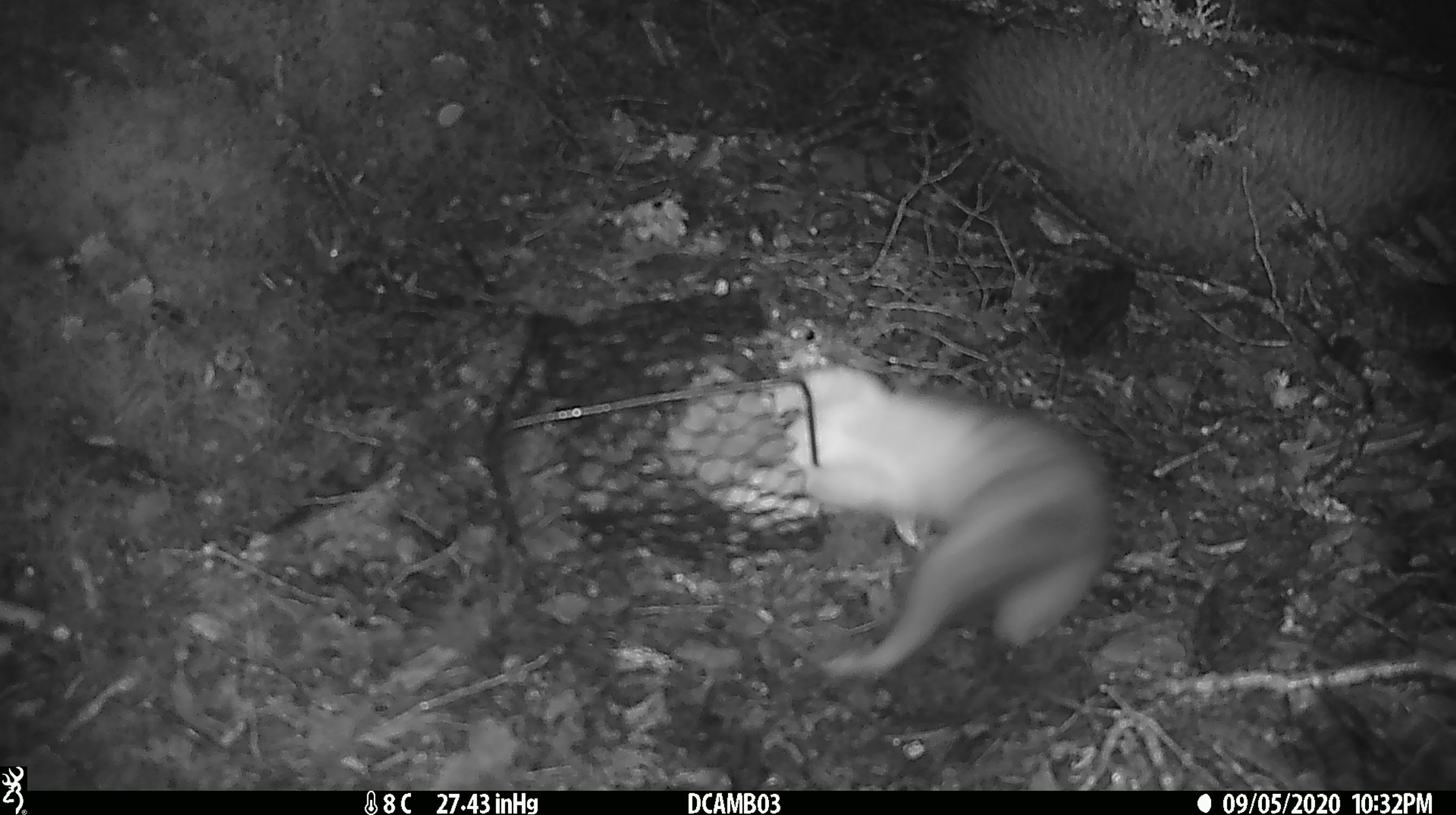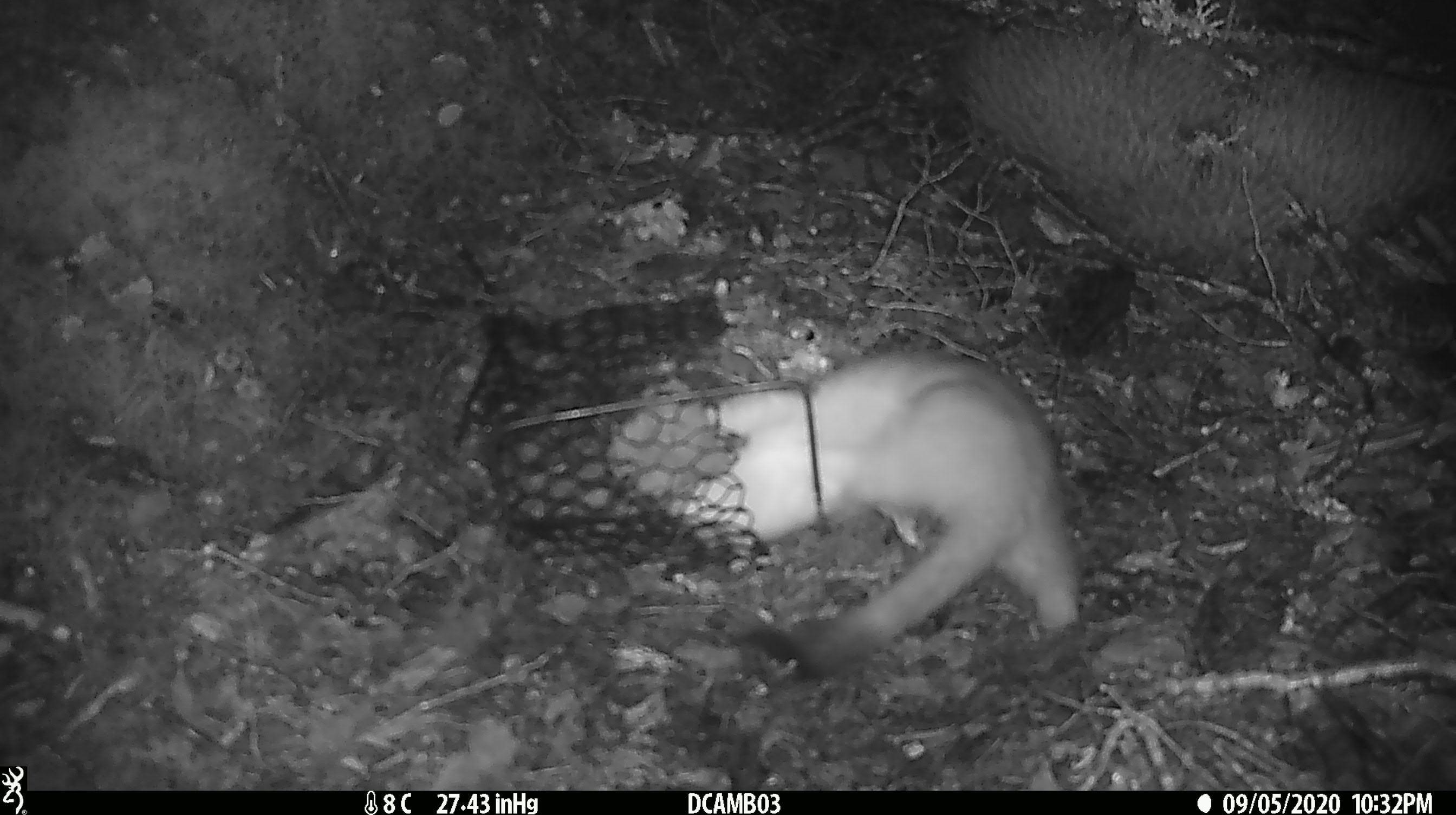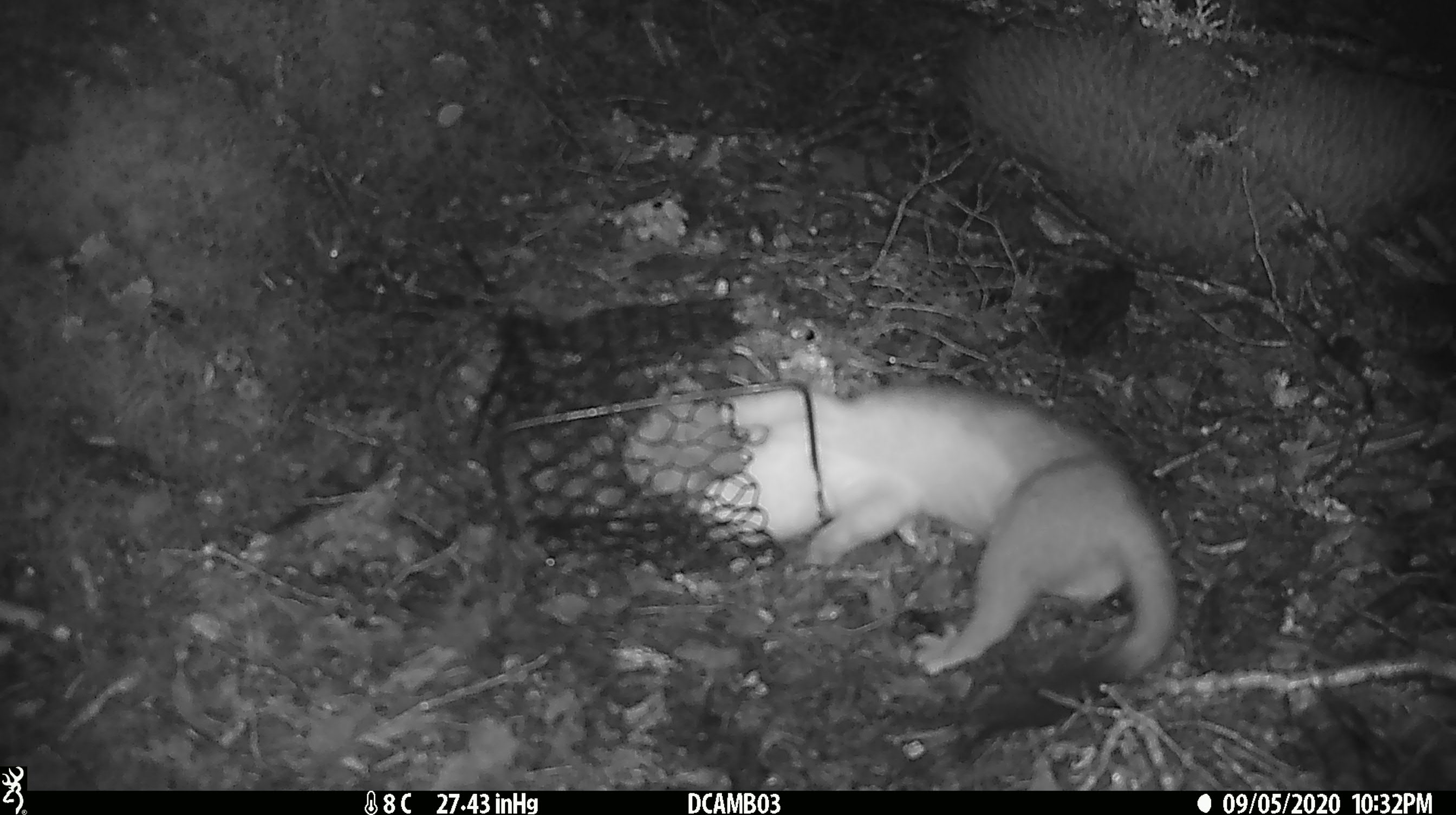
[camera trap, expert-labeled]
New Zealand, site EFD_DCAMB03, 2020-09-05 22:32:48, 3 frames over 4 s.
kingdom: Animalia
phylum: Chordata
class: Mammalia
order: Carnivora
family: Mustelidae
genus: Mustela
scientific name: Mustela erminea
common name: stoat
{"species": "stoat (Mustela erminea)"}